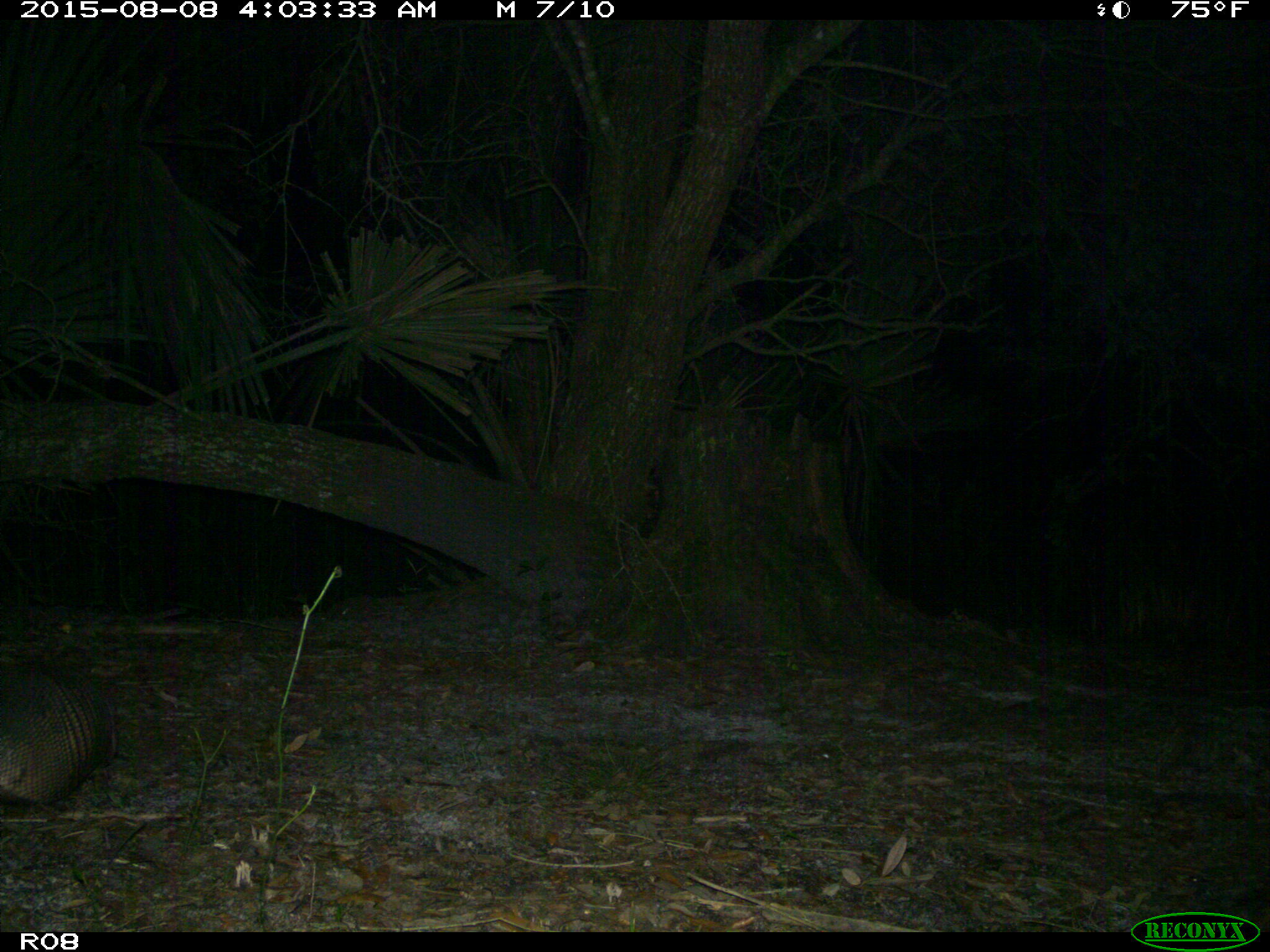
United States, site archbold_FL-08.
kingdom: Animalia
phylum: Chordata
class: Mammalia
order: Cingulata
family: Dasypodidae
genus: Dasypus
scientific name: Dasypus novemcinctus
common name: nine-banded armadillo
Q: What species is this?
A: Dasypus novemcinctus (nine-banded armadillo).